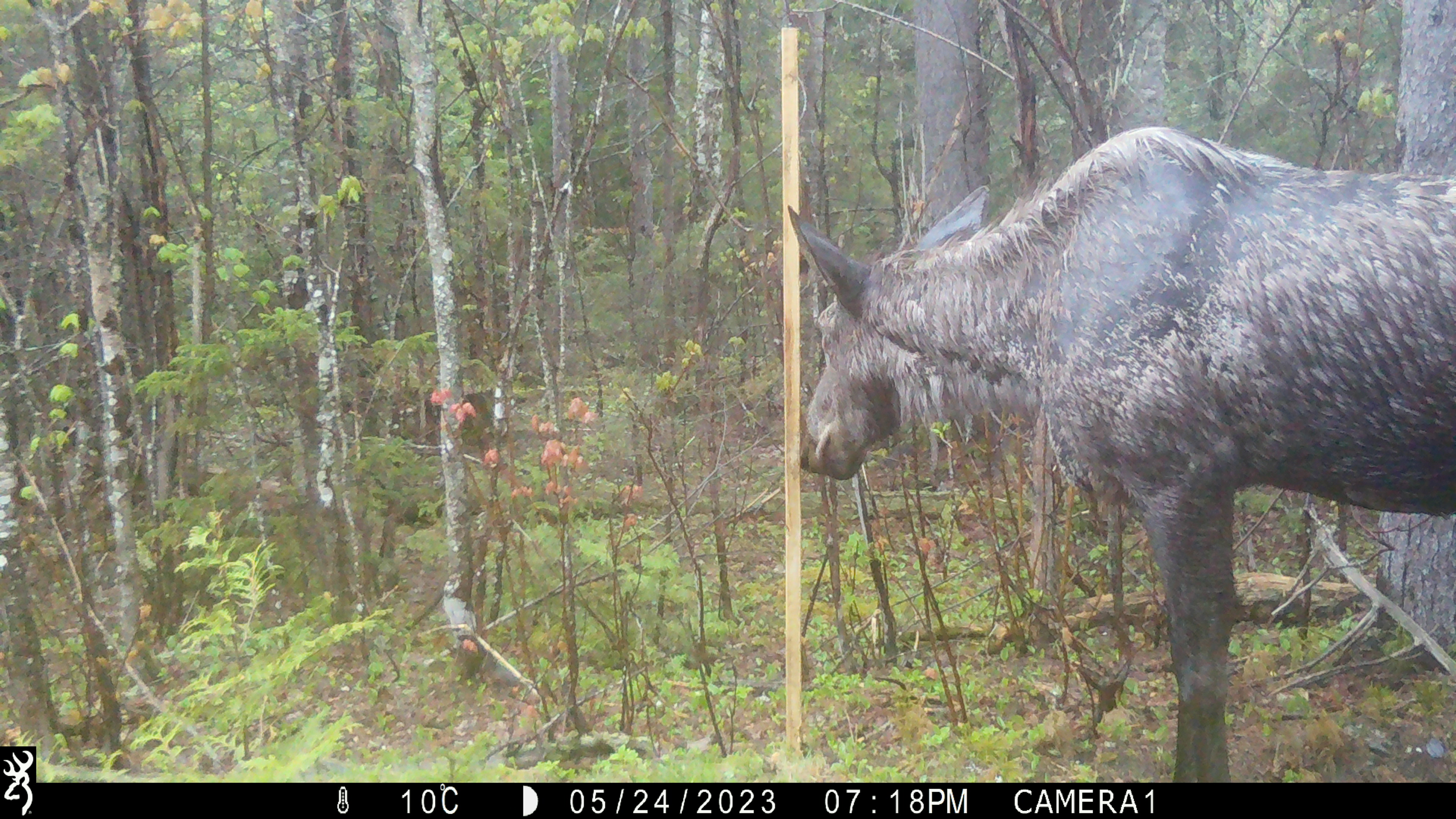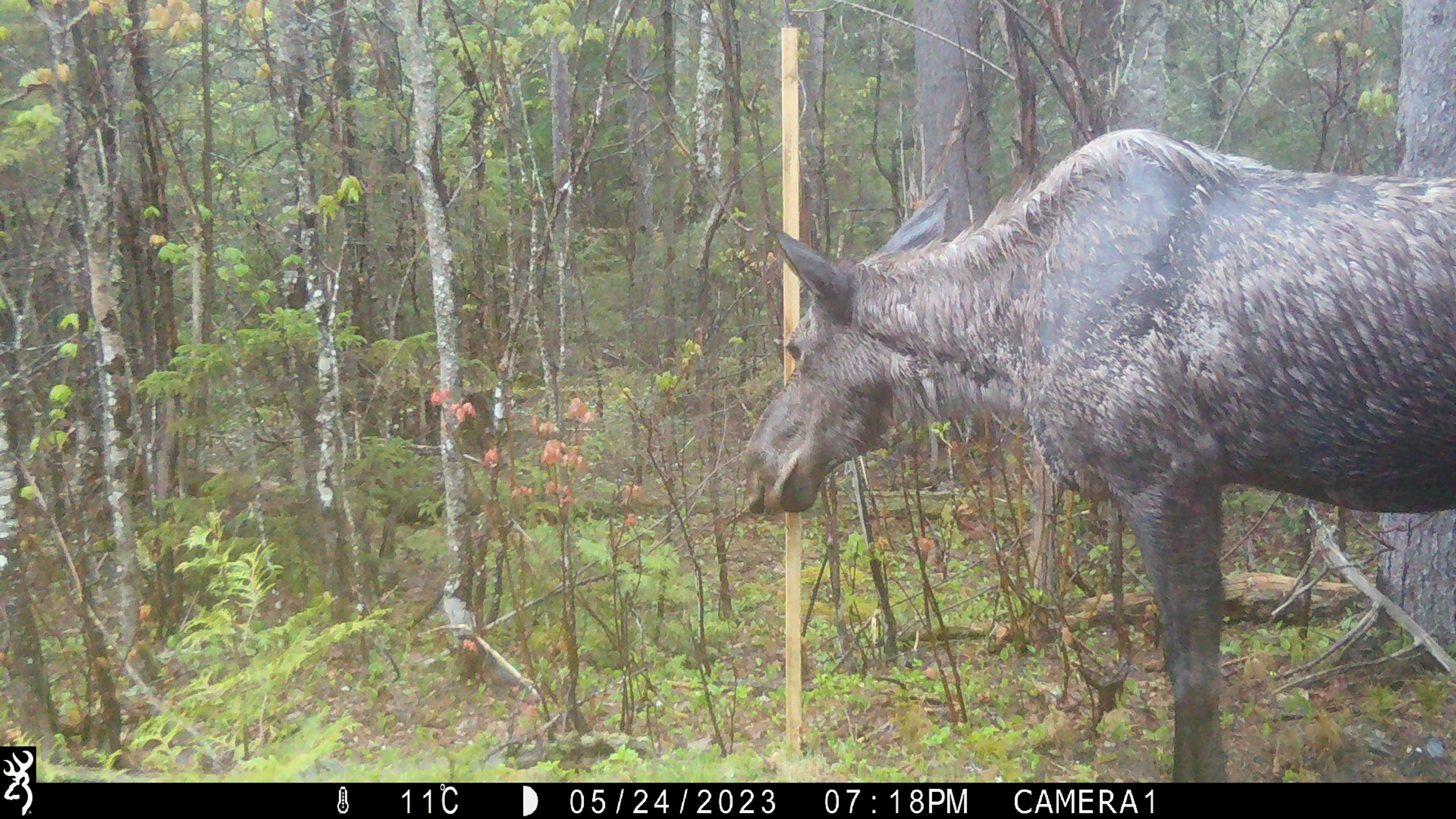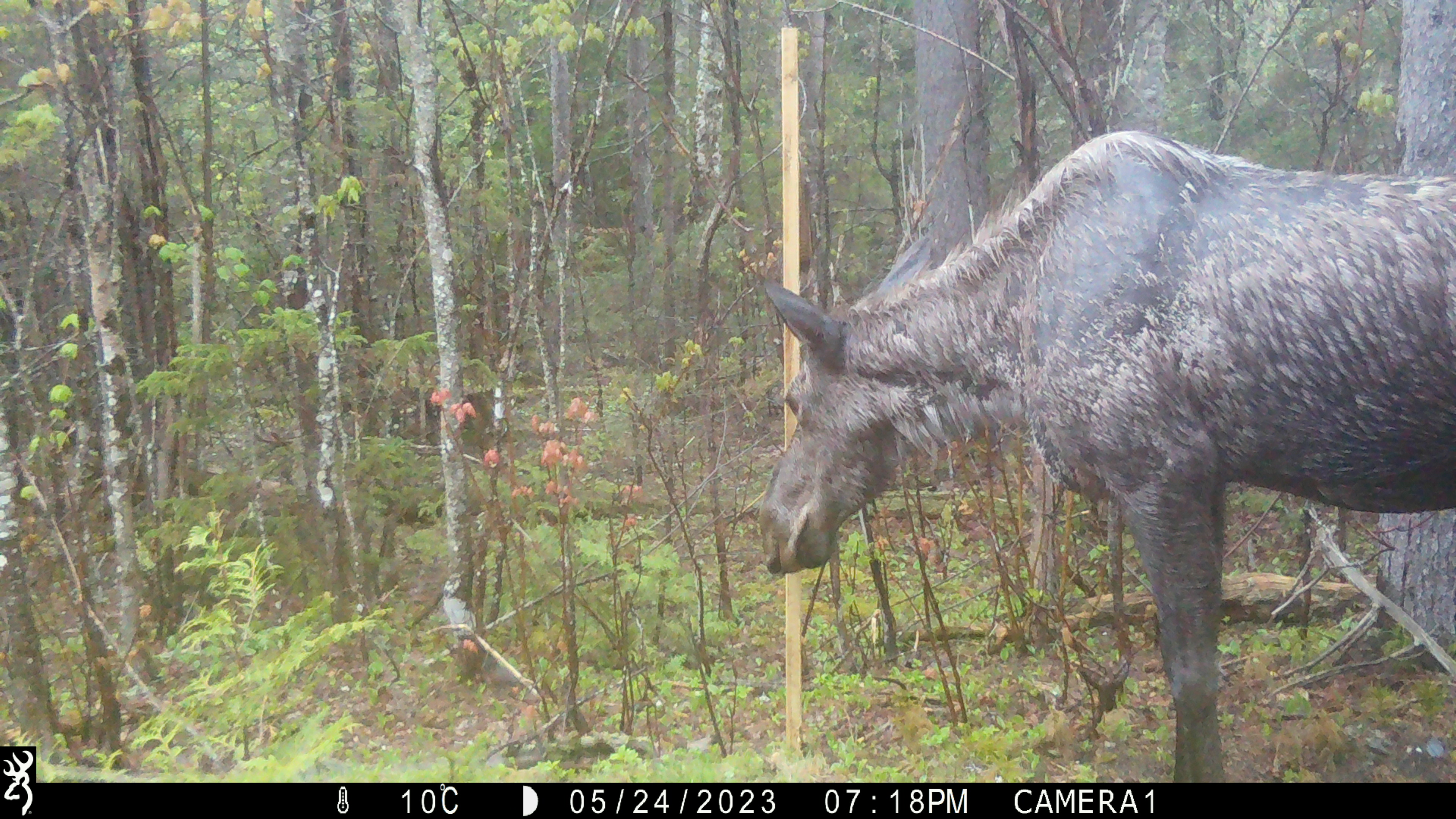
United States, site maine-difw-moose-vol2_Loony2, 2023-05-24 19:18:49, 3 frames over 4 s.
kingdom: Animalia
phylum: Chordata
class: Mammalia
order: Artiodactyla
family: Cervidae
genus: Alces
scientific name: Alces alces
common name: moose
Moose (Alces alces).